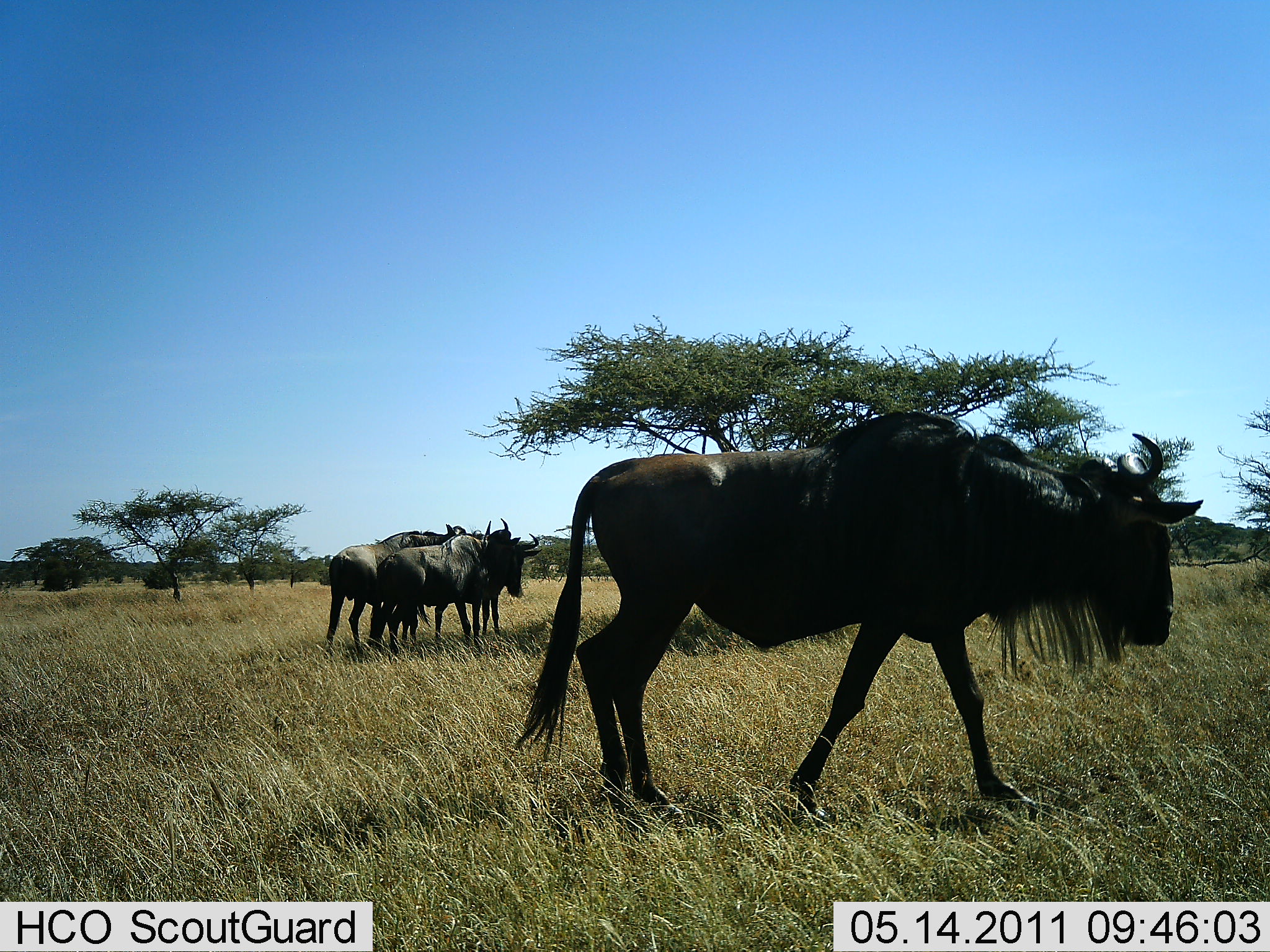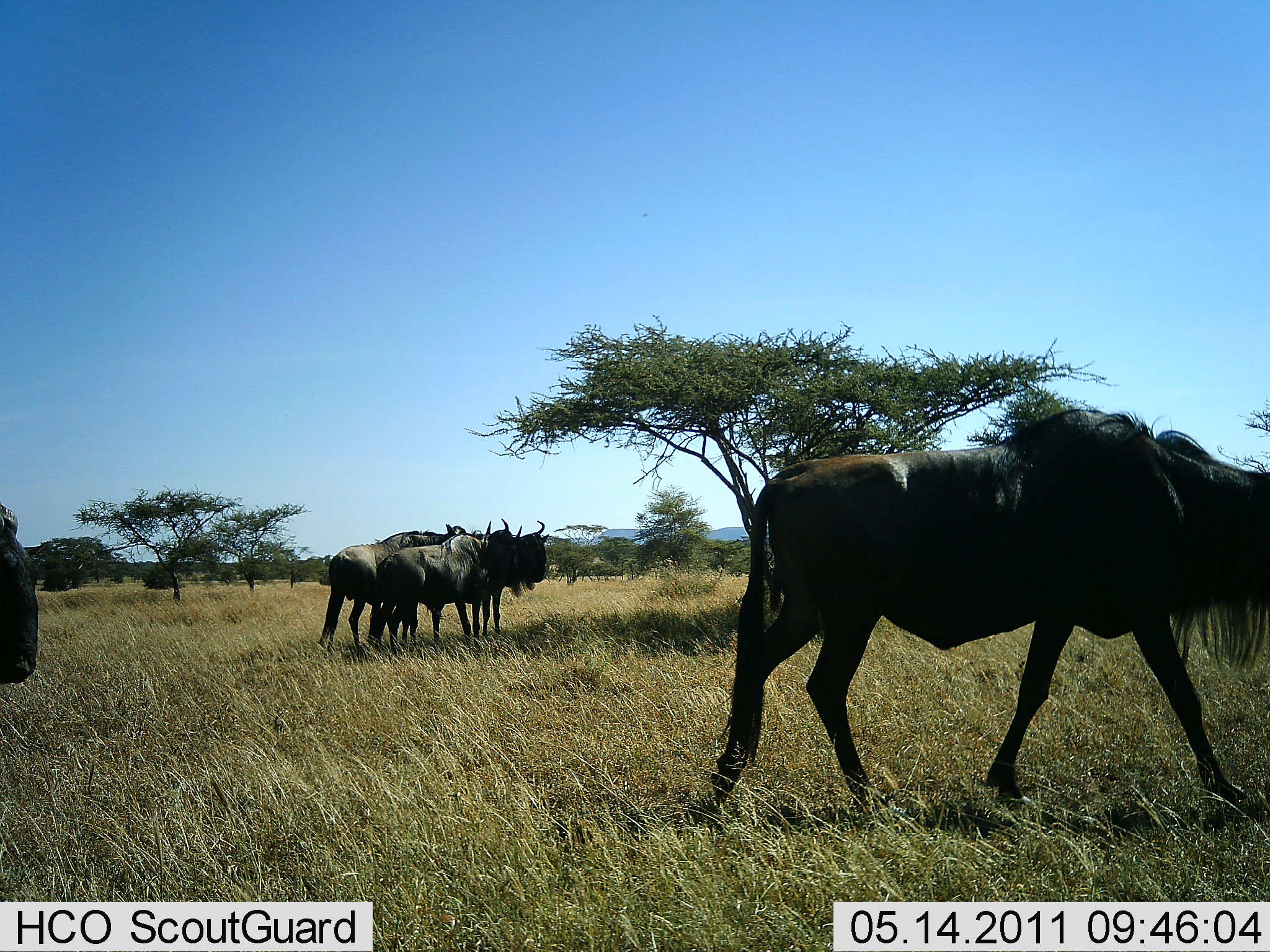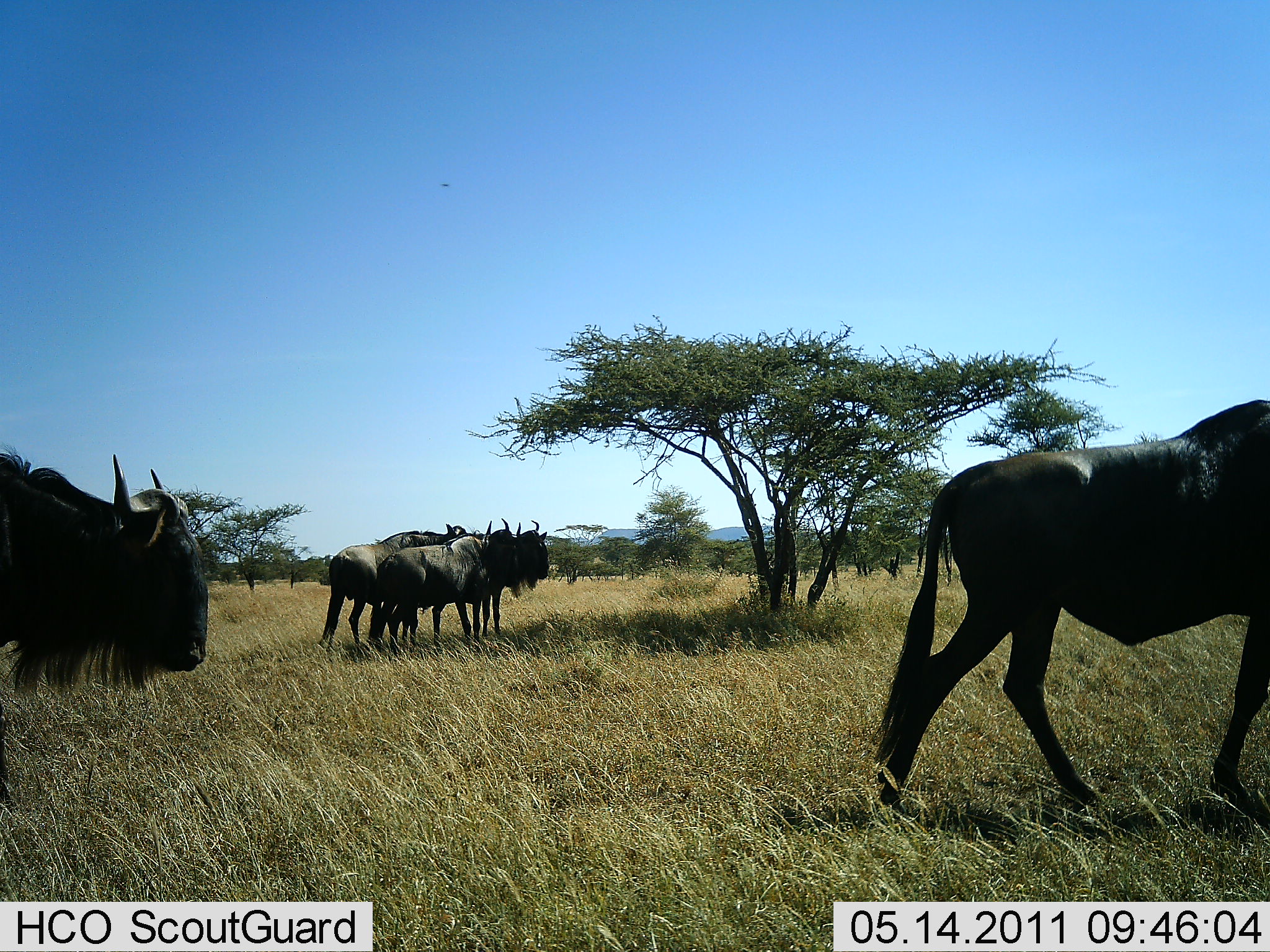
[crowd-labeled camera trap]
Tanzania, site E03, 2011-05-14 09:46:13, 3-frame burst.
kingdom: Animalia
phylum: Chordata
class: Mammalia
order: Artiodactyla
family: Bovidae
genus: Connochaetes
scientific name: Connochaetes taurinus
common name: blue wildebeest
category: wildebeest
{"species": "wildebeest (blue wildebeest) (Connochaetes taurinus)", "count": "5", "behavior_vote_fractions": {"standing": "91%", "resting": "0%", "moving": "91%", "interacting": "9%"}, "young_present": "0%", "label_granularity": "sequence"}